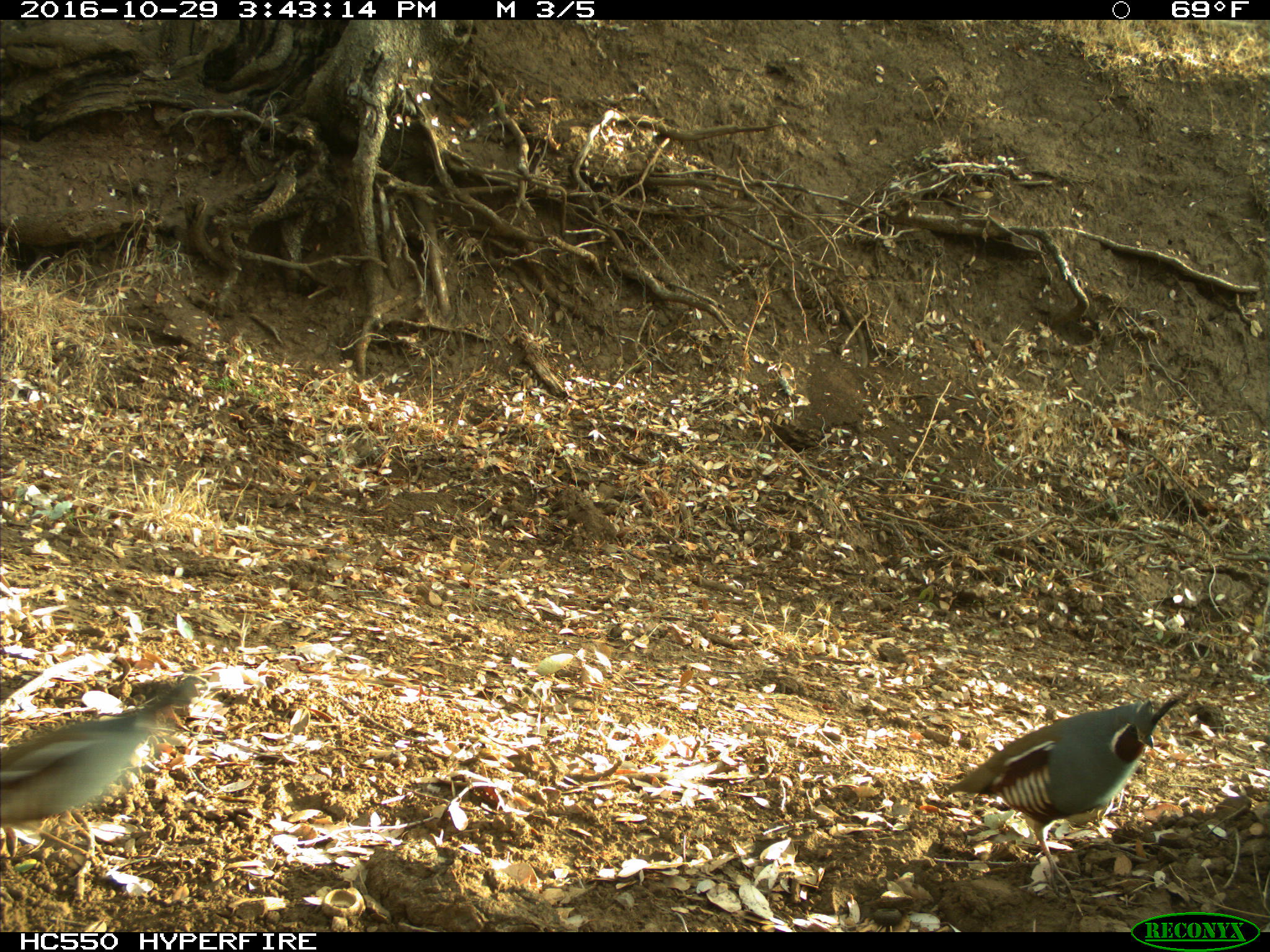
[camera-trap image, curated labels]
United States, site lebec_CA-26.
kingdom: Animalia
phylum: Chordata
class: Aves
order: Galliformes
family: Odontophoridae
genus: Callipepla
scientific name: Callipepla californica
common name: california quail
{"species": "Callipepla californica (california quail)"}